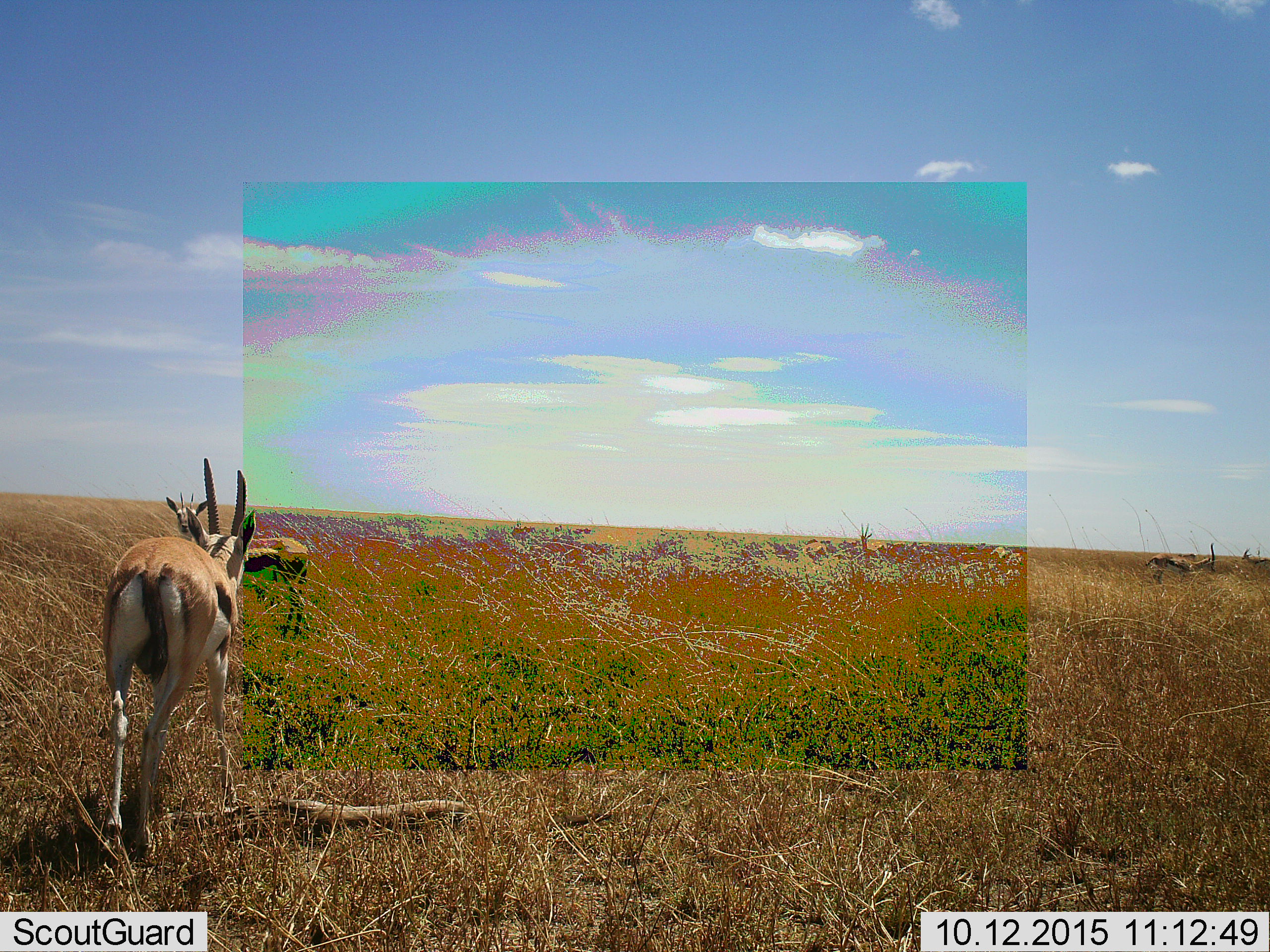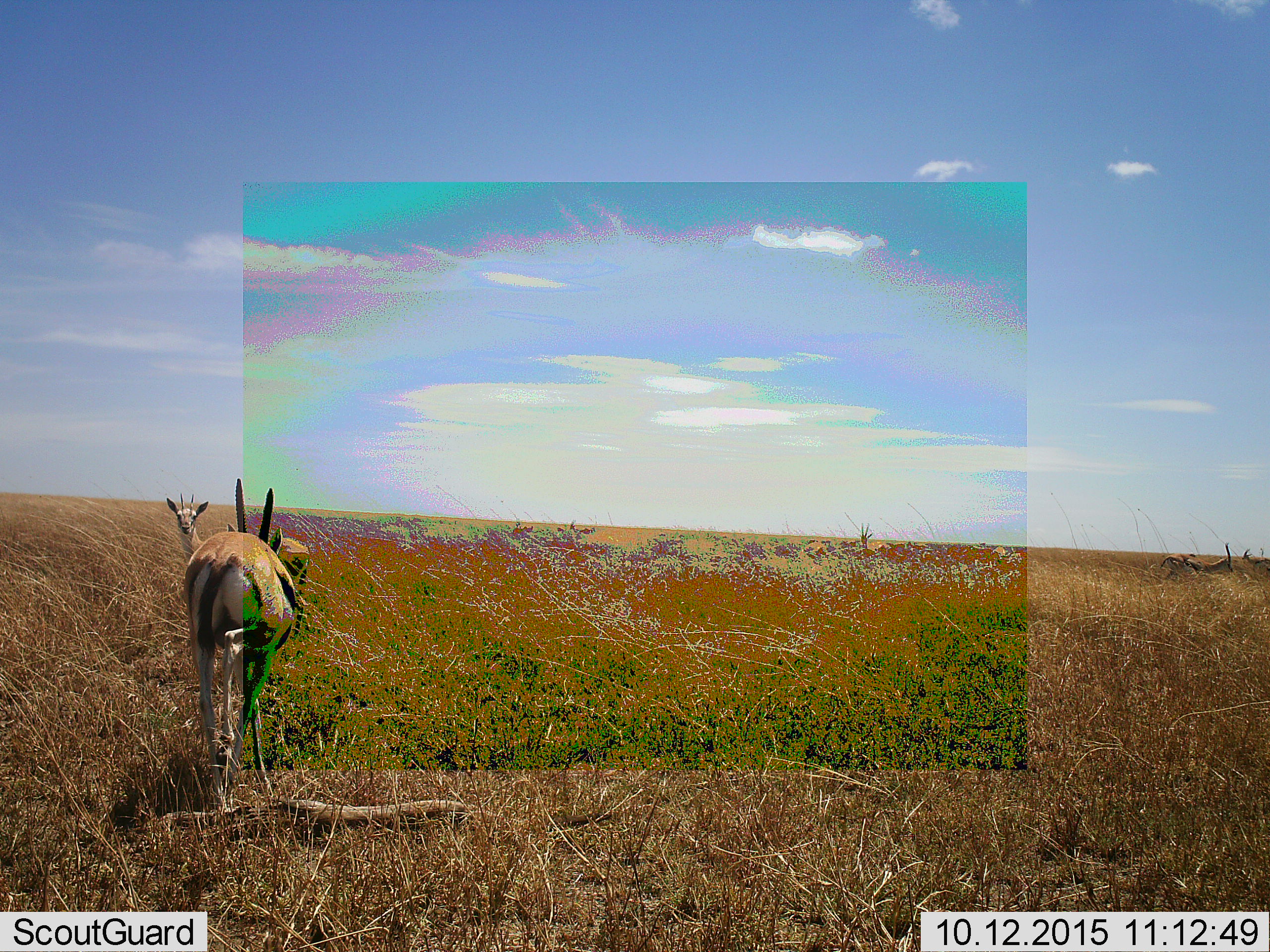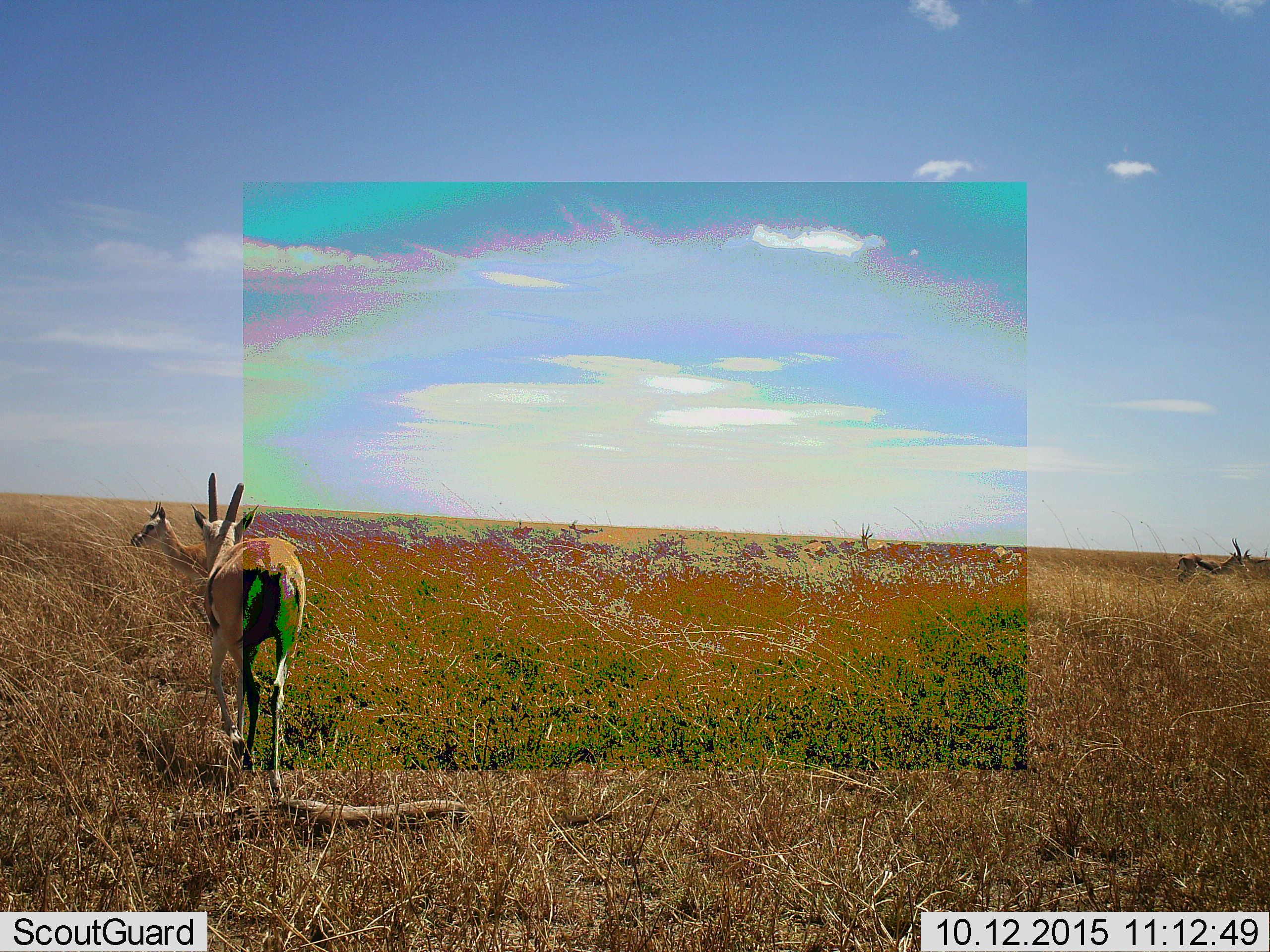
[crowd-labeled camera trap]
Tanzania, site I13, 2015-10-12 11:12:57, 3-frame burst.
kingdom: Animalia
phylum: Chordata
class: Mammalia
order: Artiodactyla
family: Bovidae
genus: Eudorcas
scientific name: Eudorcas thomsonii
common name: thomson's gazelle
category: gazellethomsons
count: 3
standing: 71%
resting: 0%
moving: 86%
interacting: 0%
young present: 0%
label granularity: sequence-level